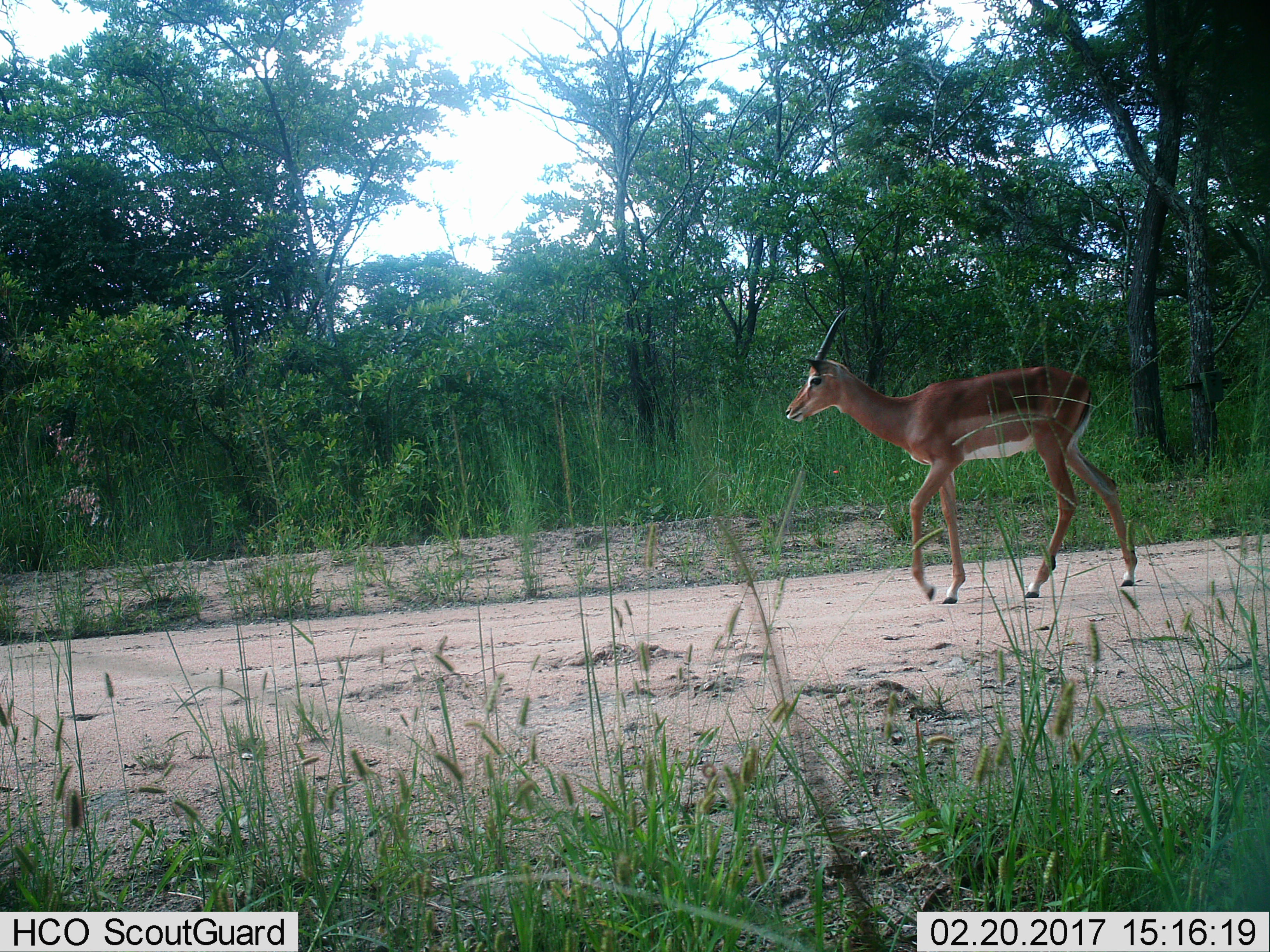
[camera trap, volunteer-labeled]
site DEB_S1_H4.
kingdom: Animalia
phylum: Chordata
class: Mammalia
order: Artiodactyla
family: Bovidae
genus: Aepyceros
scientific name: Aepyceros melampus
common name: impala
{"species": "impala (Aepyceros melampus)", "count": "1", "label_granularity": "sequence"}